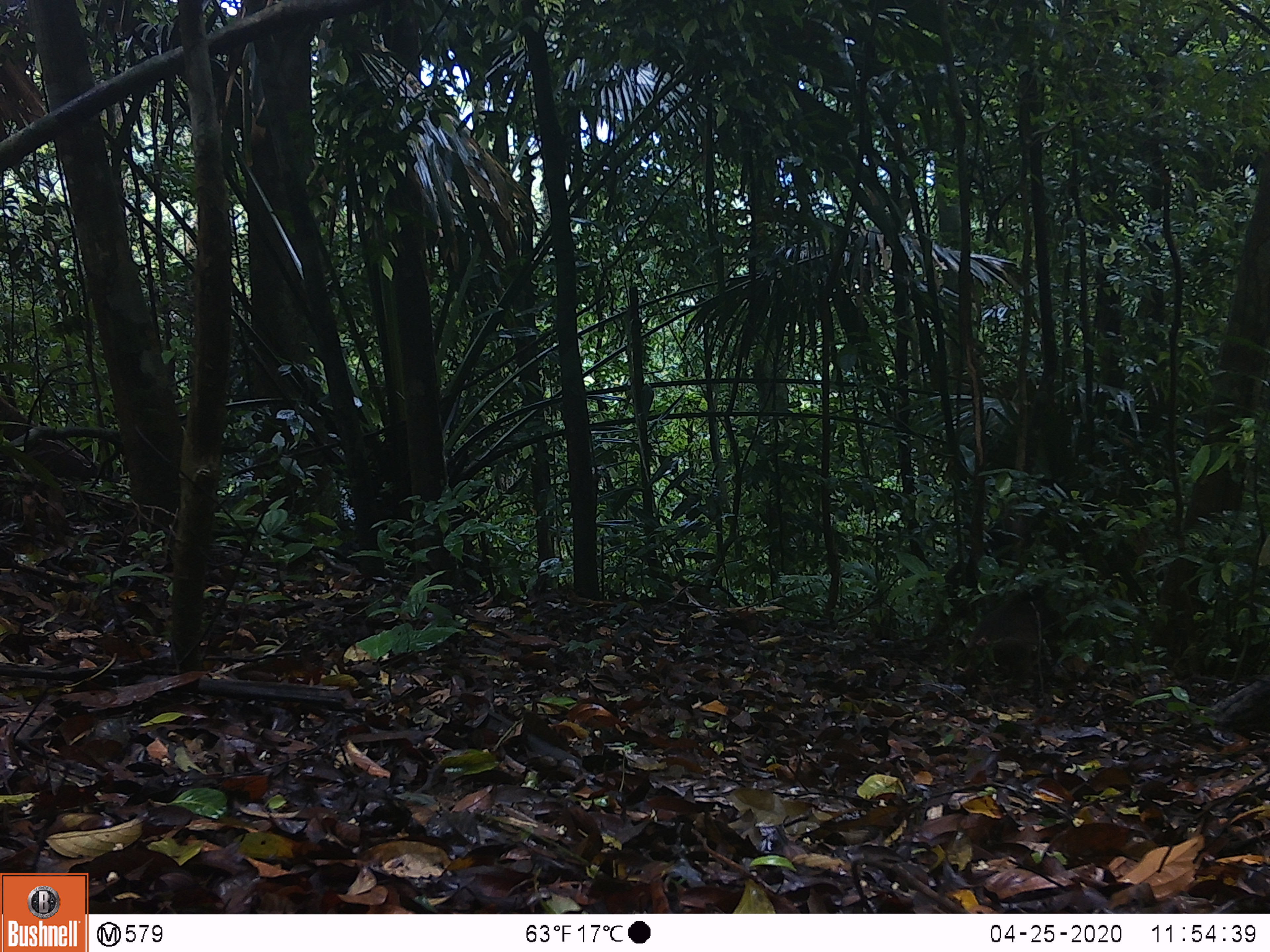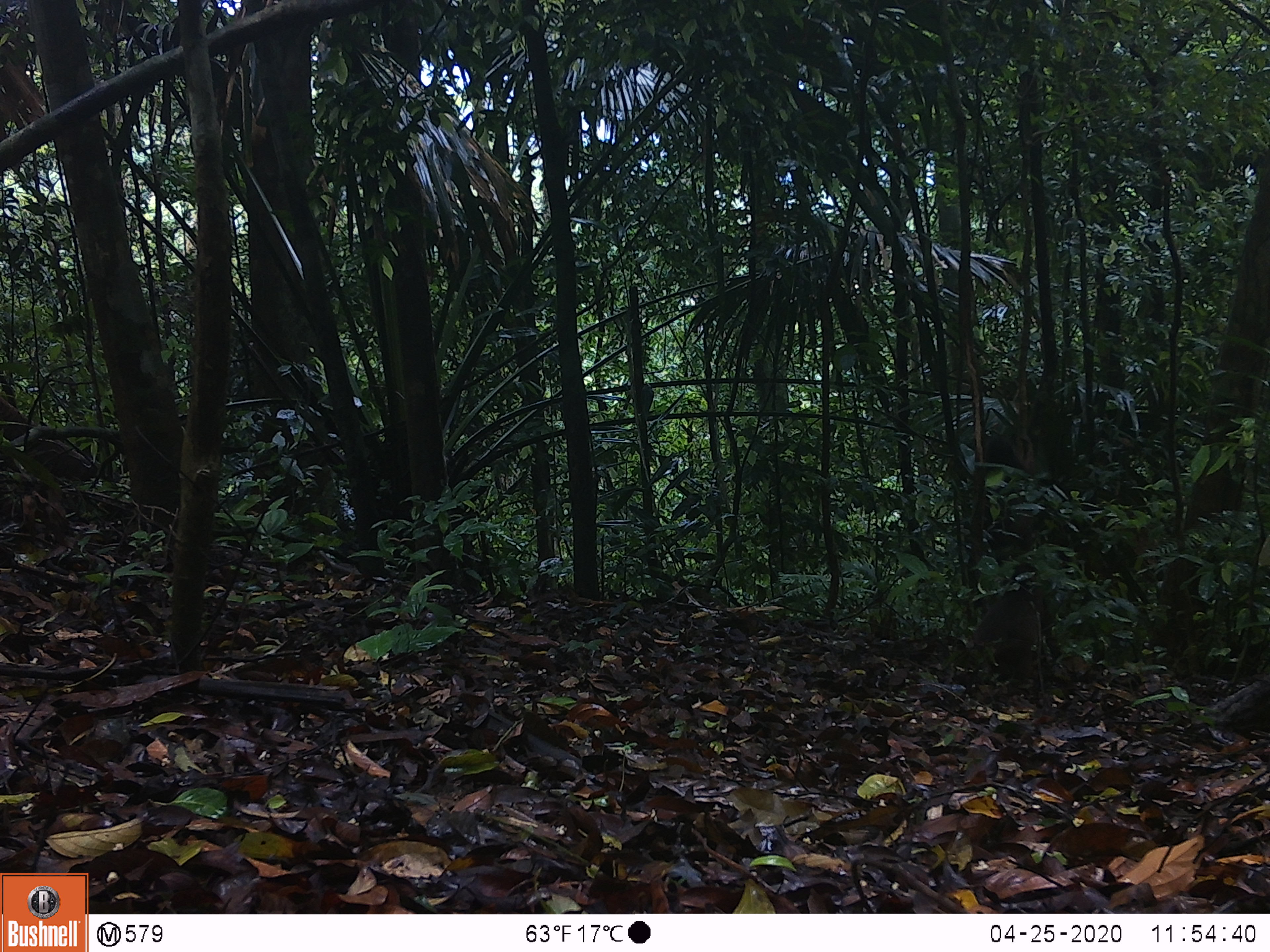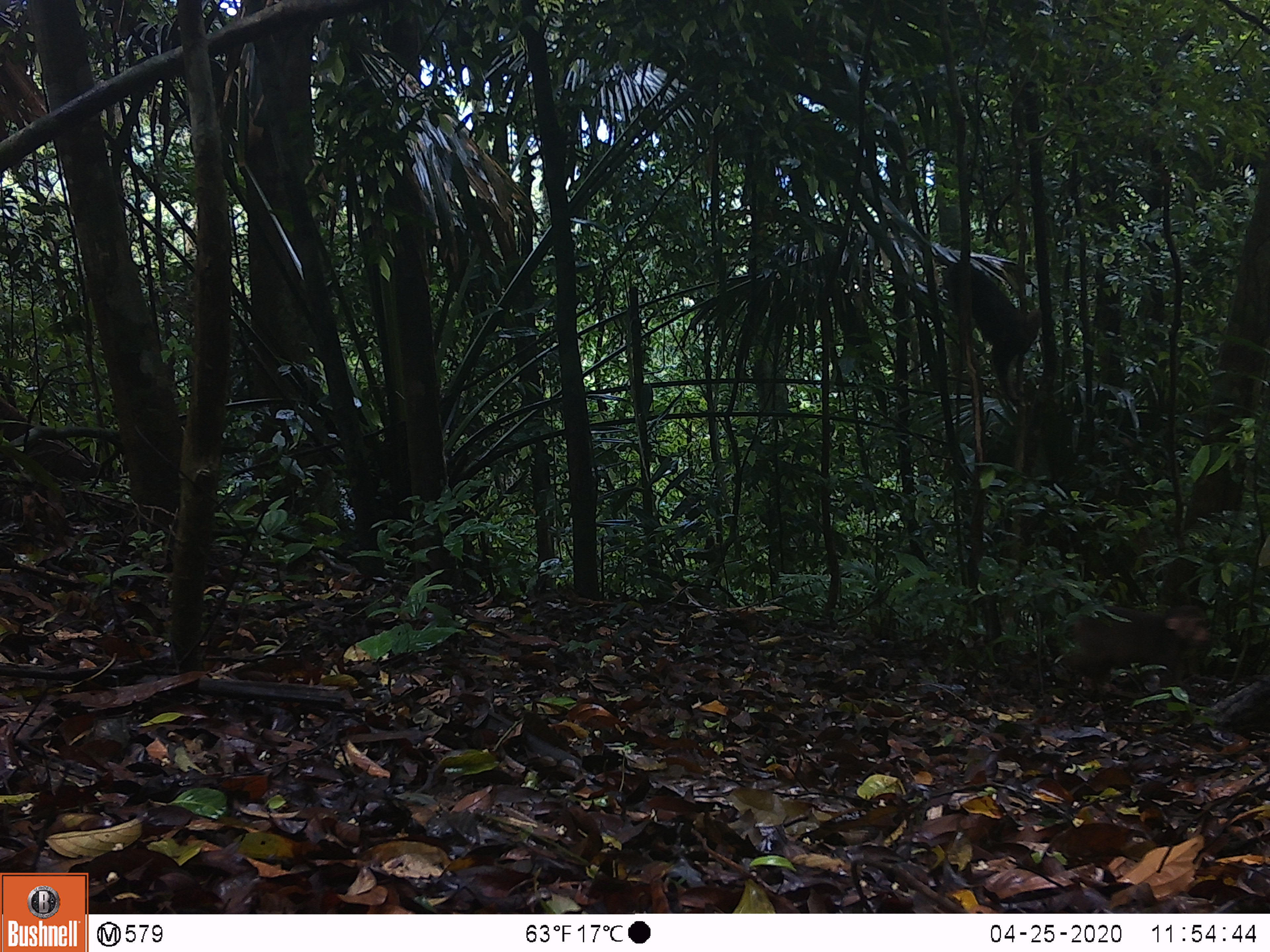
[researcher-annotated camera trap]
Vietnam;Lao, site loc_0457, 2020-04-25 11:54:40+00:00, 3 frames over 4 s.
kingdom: Animalia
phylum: Chordata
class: Mammalia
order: Primates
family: Cercopithecidae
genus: Macaca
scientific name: Macaca arctoides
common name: stump-tailed macaque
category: stump tailed macaque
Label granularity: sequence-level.